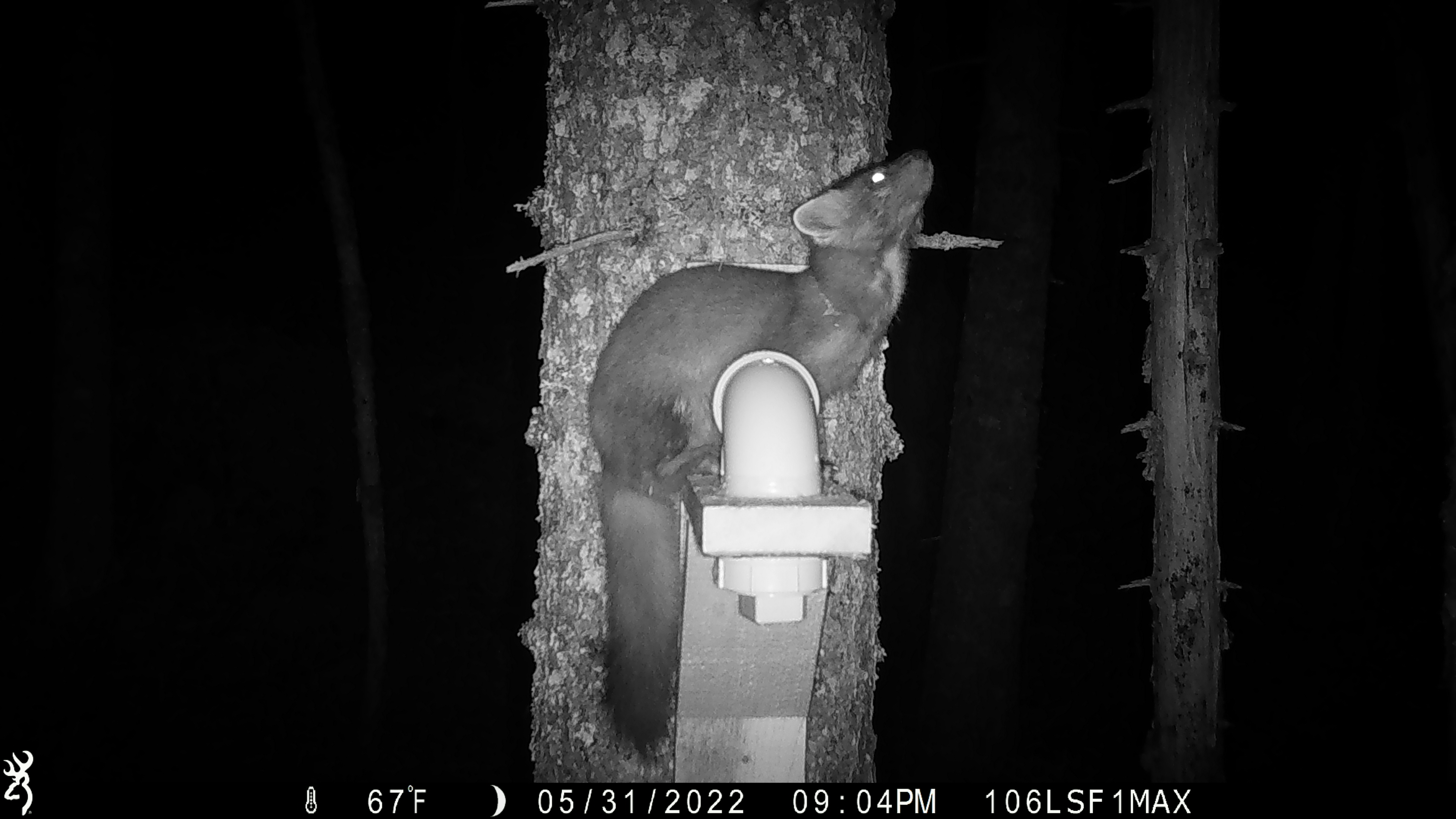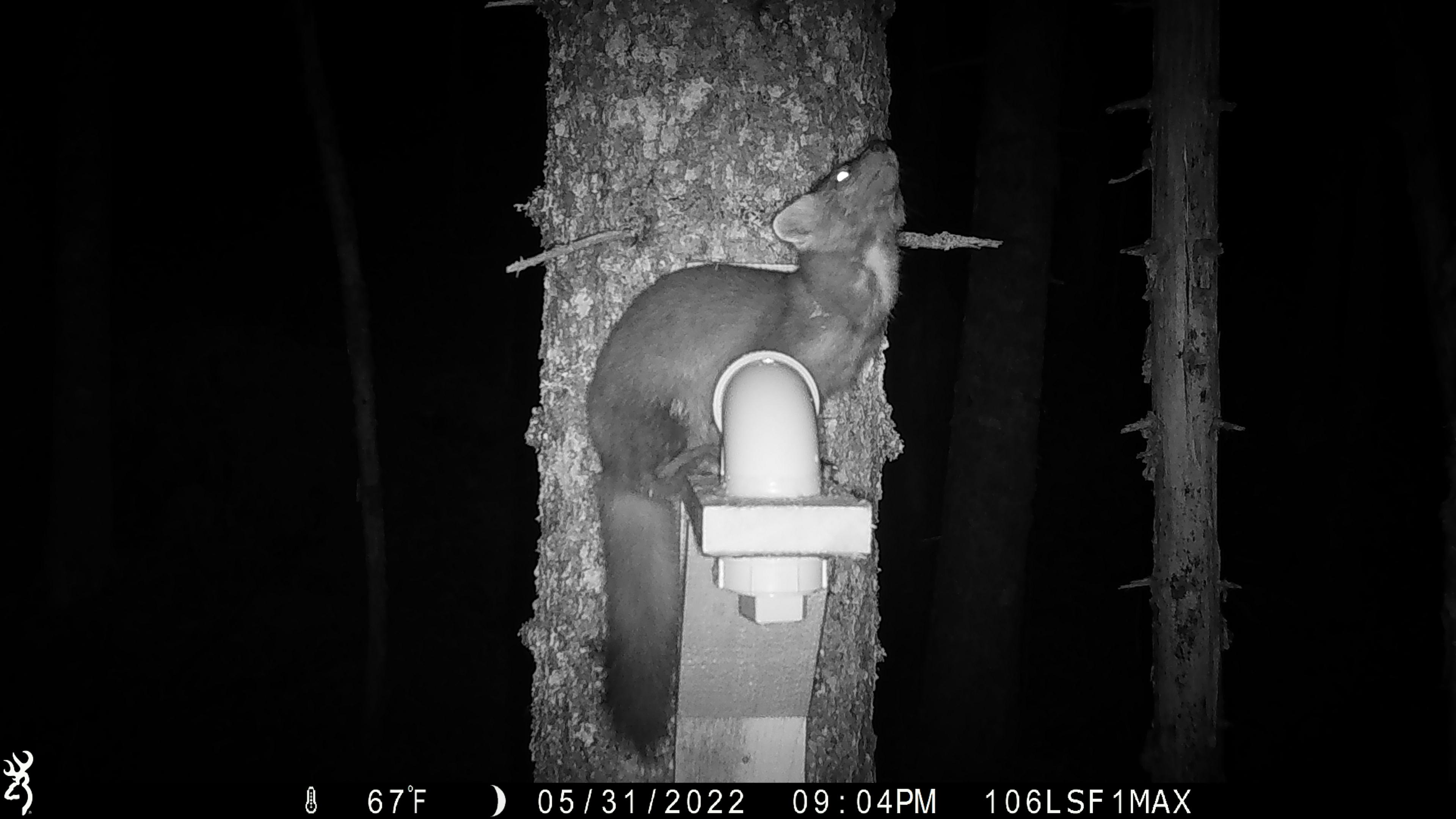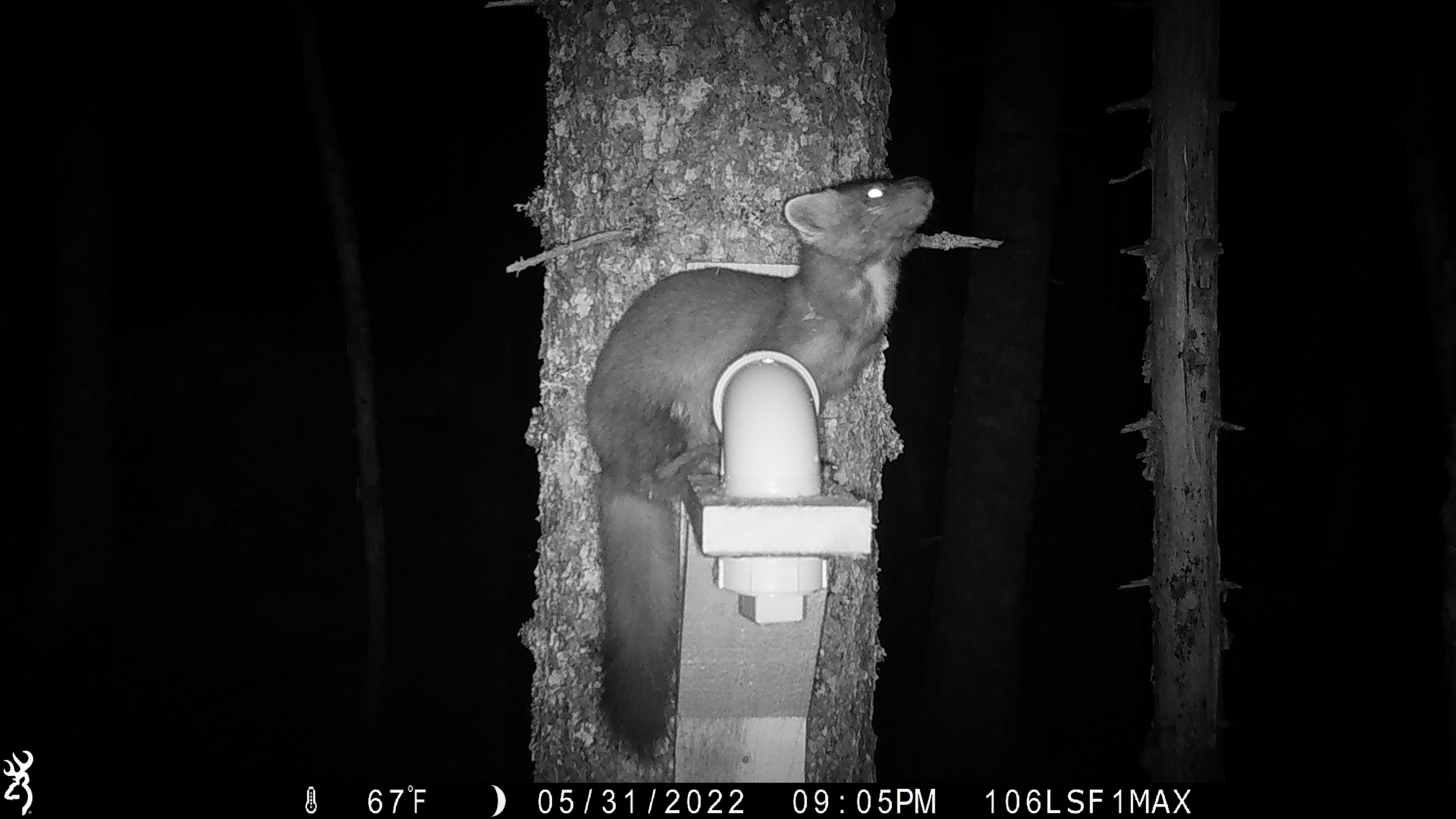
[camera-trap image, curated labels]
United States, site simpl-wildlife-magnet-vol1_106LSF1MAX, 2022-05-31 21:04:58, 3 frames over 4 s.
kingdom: Animalia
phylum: Chordata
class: Mammalia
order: Carnivora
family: Mustelidae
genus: Martes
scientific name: Martes americana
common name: american marten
American marten (Martes americana).